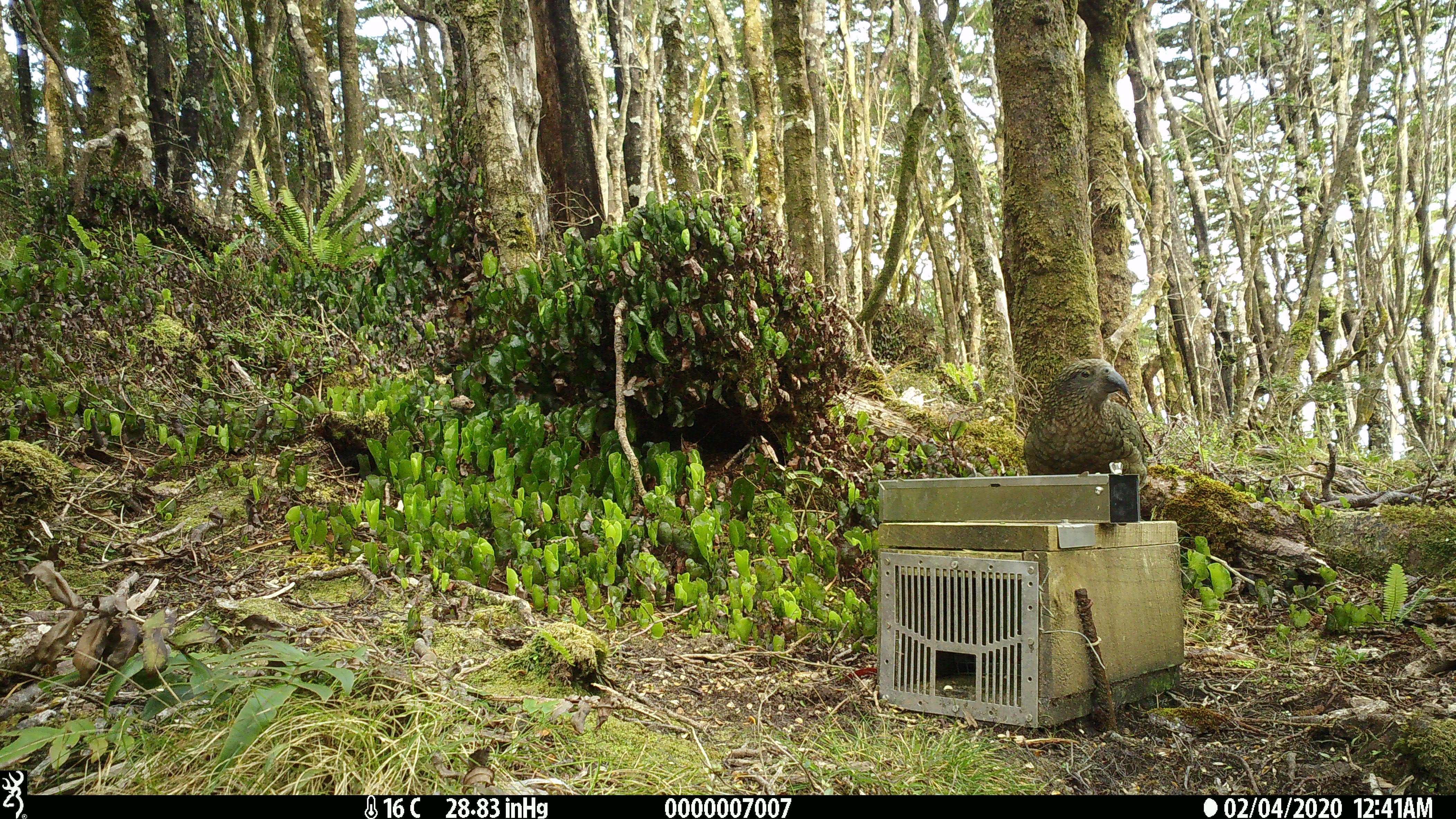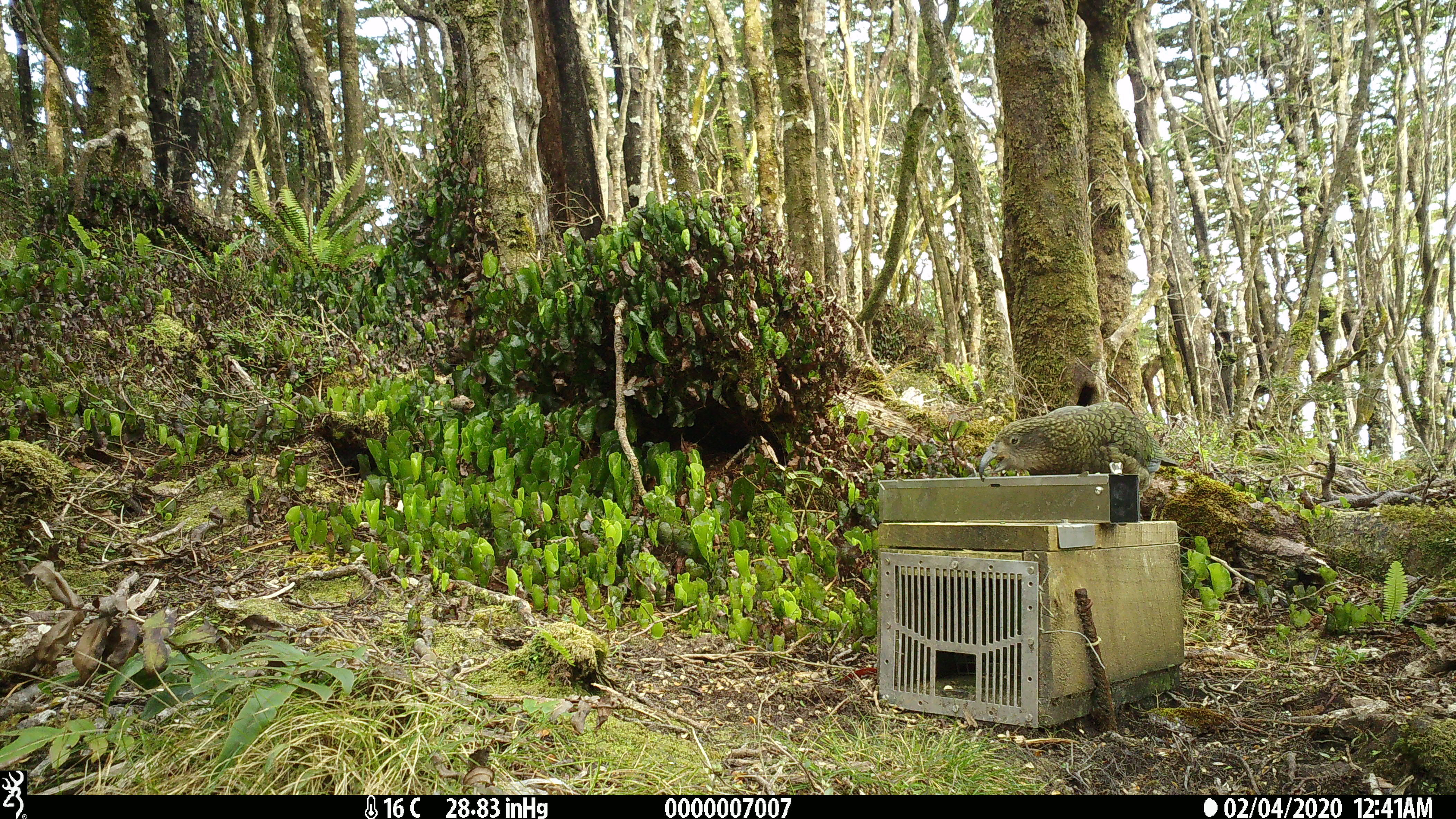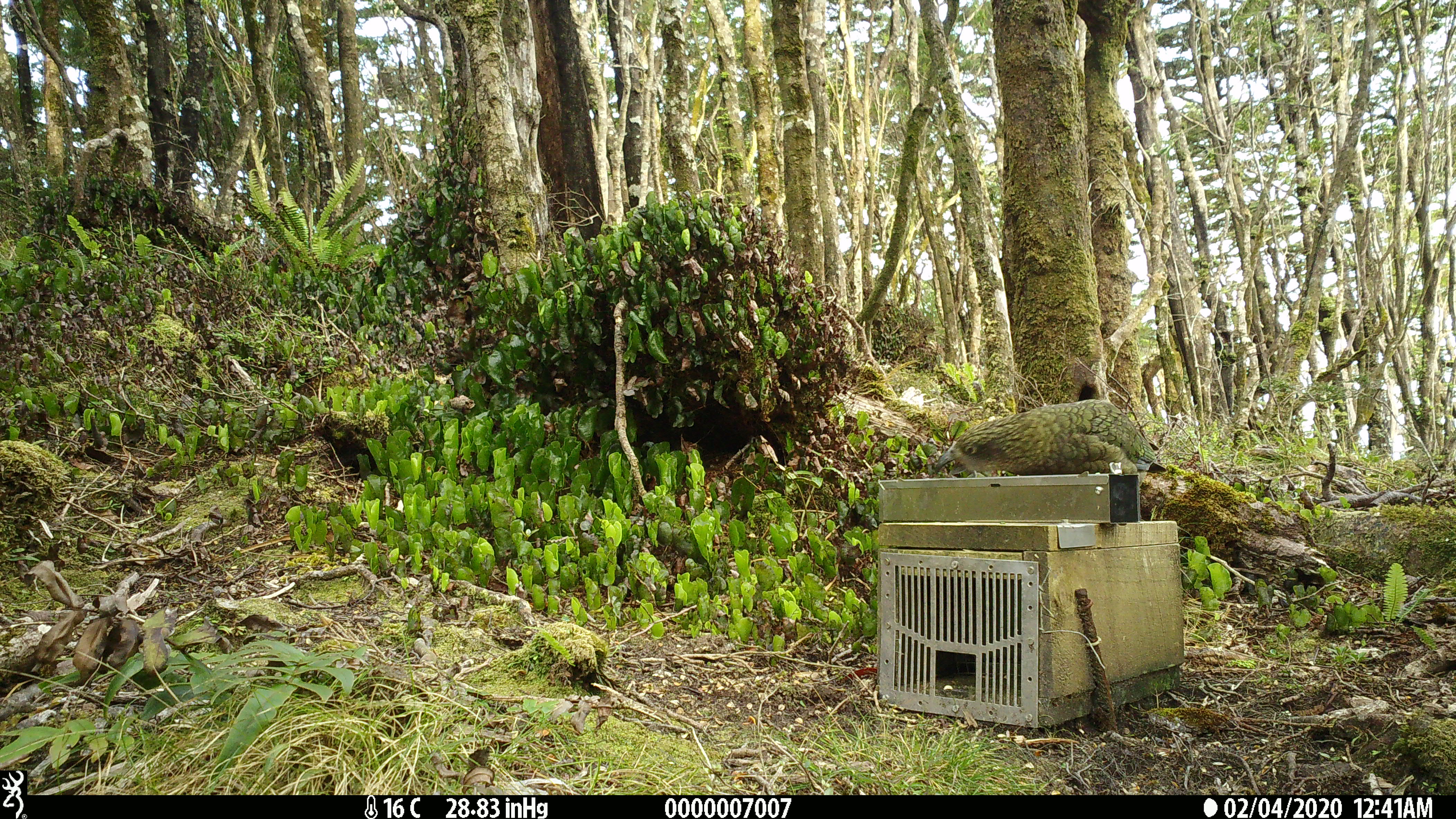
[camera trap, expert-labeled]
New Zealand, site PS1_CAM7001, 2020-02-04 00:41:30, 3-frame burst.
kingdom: Animalia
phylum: Chordata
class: Aves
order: Psittaciformes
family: Strigopidae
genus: Nestor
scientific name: Nestor notabilis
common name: kea